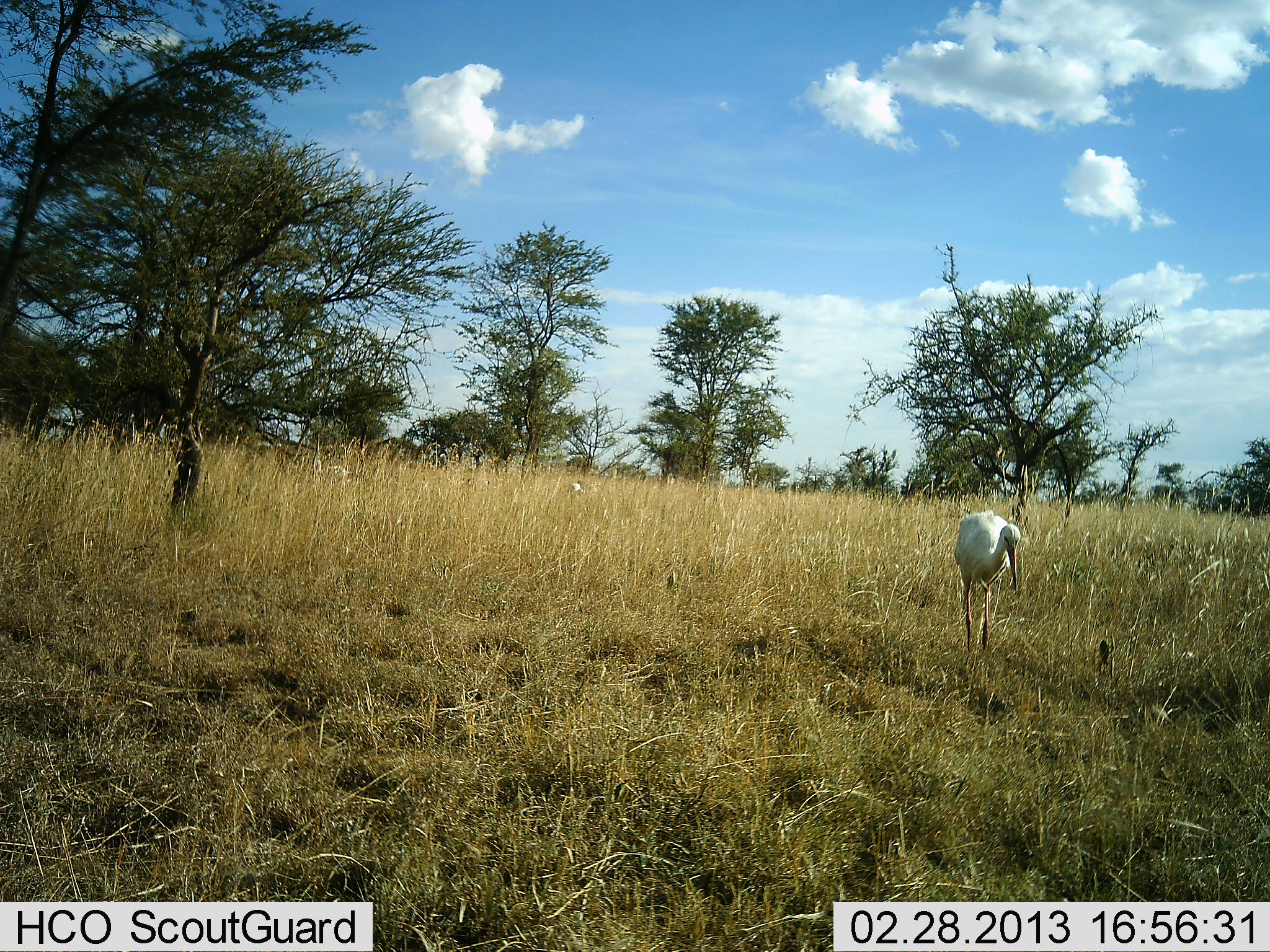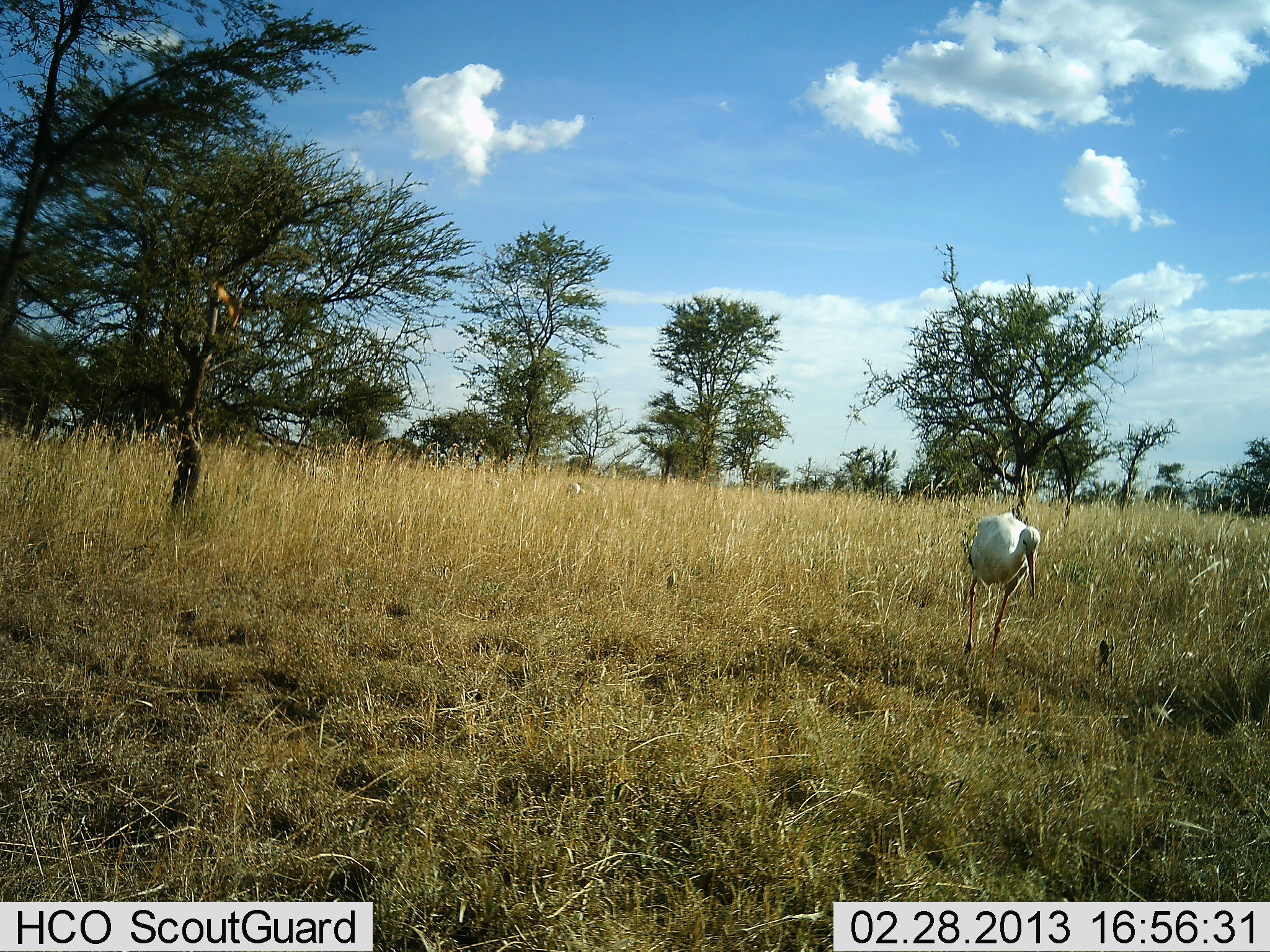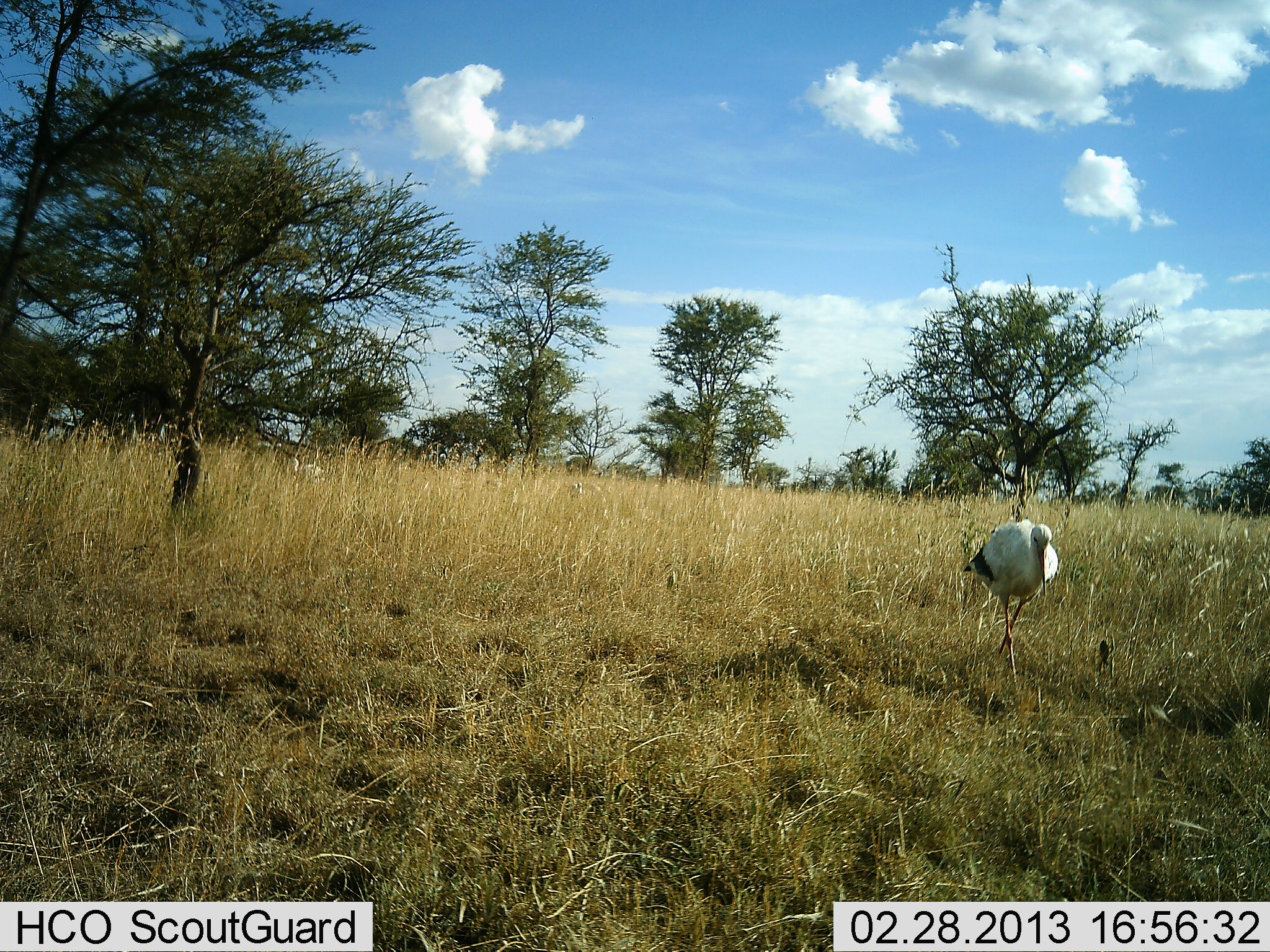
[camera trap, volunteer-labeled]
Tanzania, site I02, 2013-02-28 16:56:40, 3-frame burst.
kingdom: Animalia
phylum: Chordata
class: Aves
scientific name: Aves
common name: bird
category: otherbird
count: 1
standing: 16%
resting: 3%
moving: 81%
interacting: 0%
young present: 0%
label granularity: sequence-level